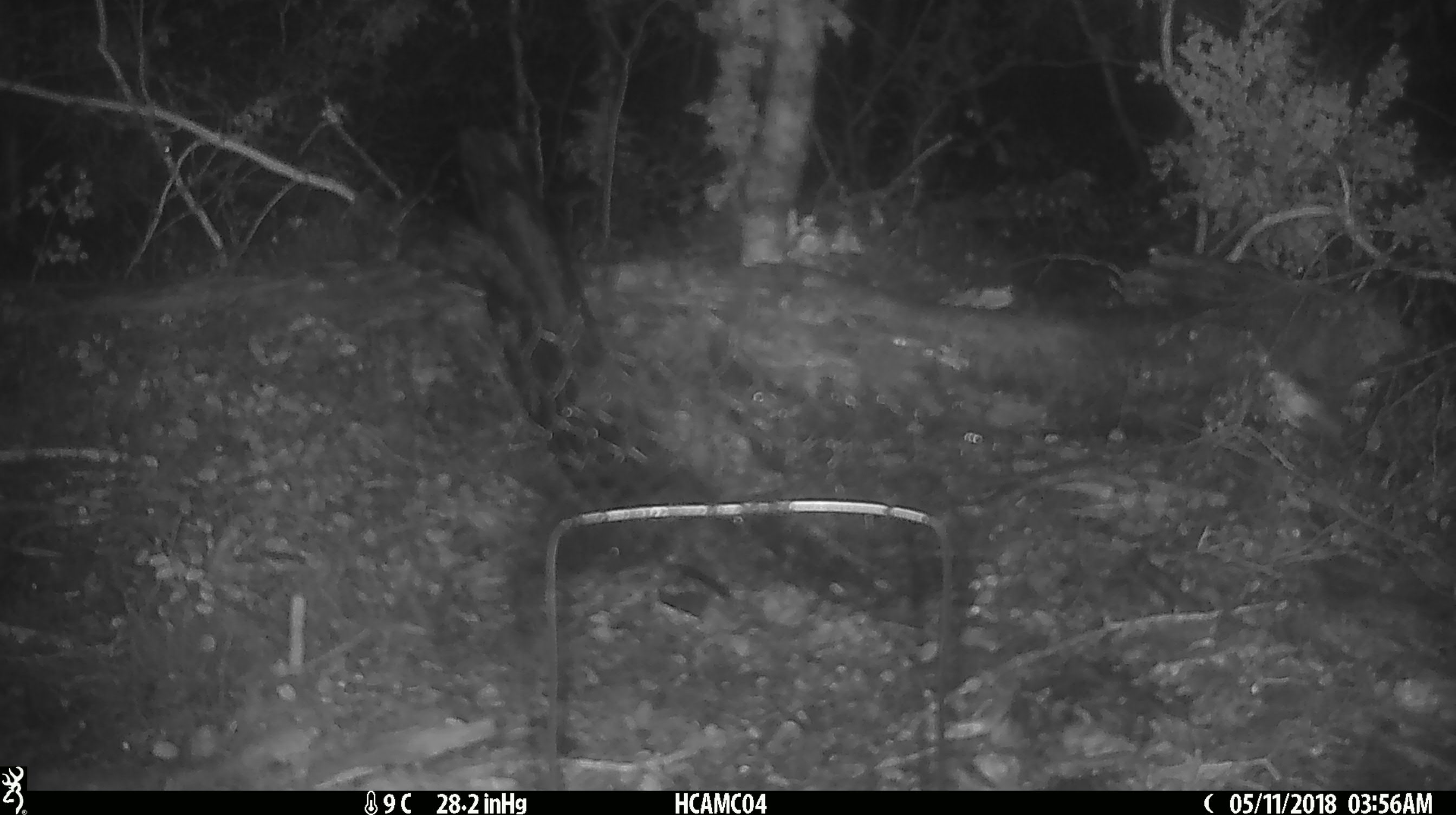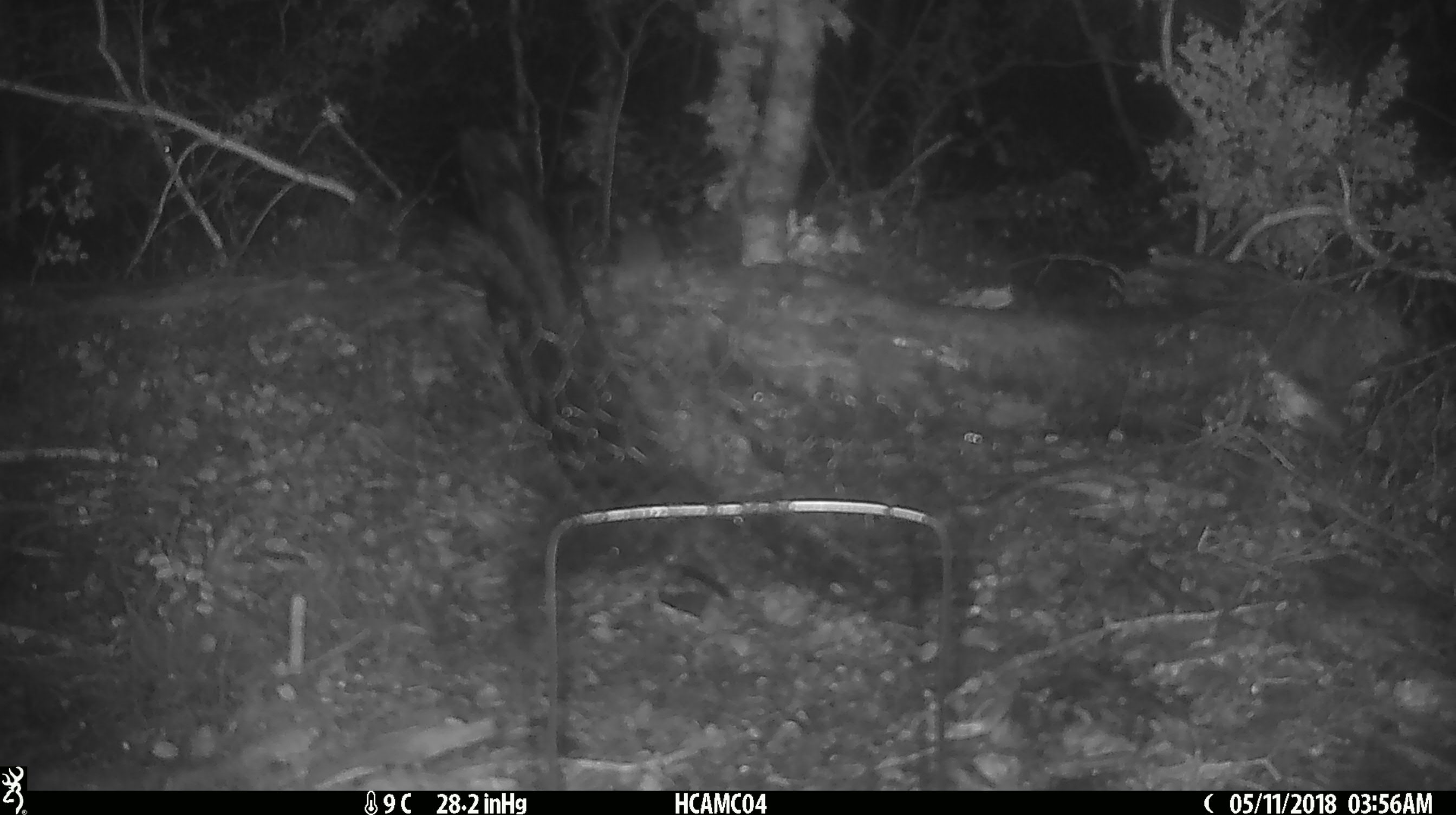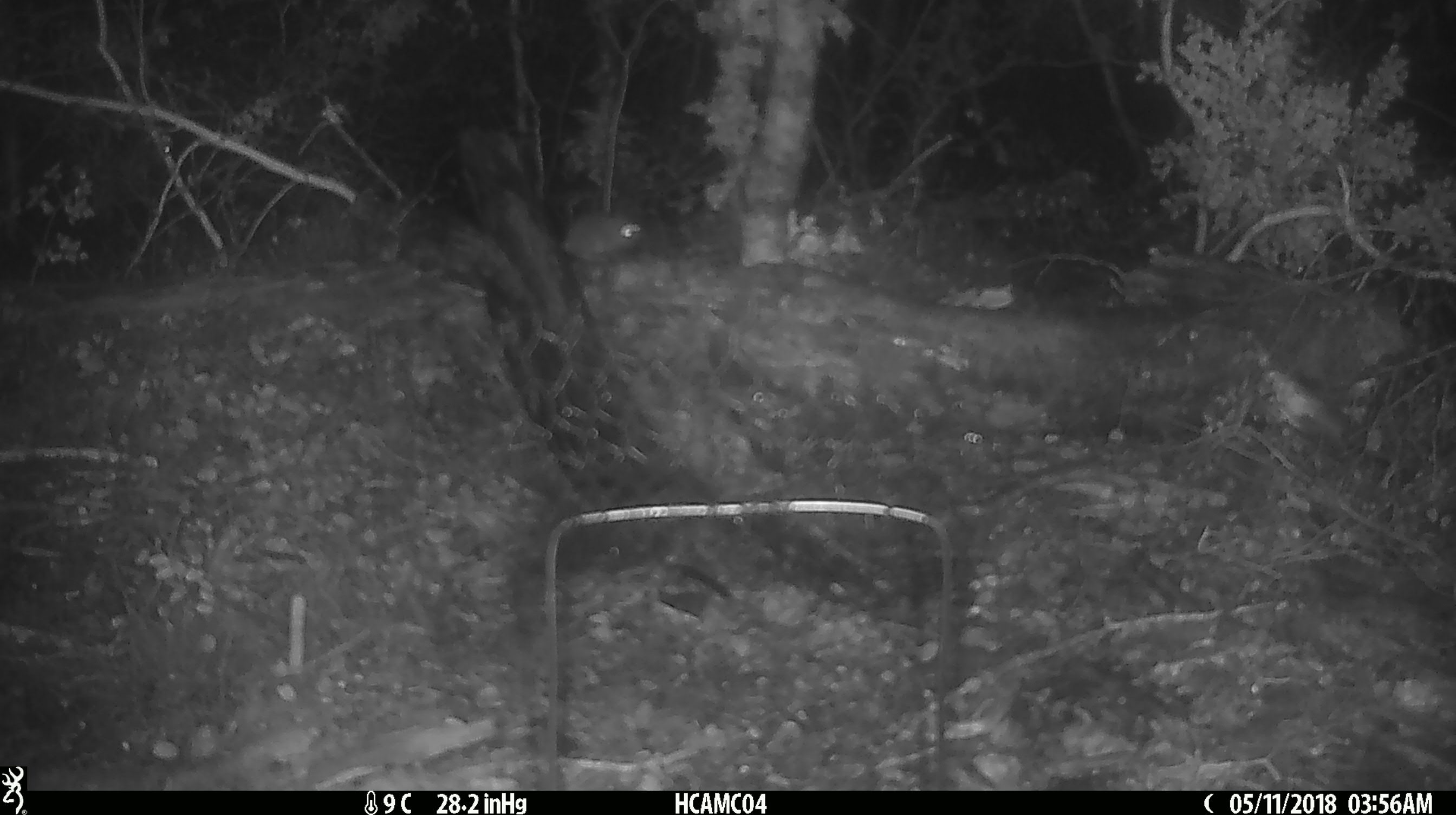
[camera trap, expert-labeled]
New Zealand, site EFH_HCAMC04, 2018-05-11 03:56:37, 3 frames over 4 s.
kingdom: Animalia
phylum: Chordata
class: Mammalia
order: Rodentia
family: Muridae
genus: Mus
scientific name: Mus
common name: mouse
Mouse (Mus).